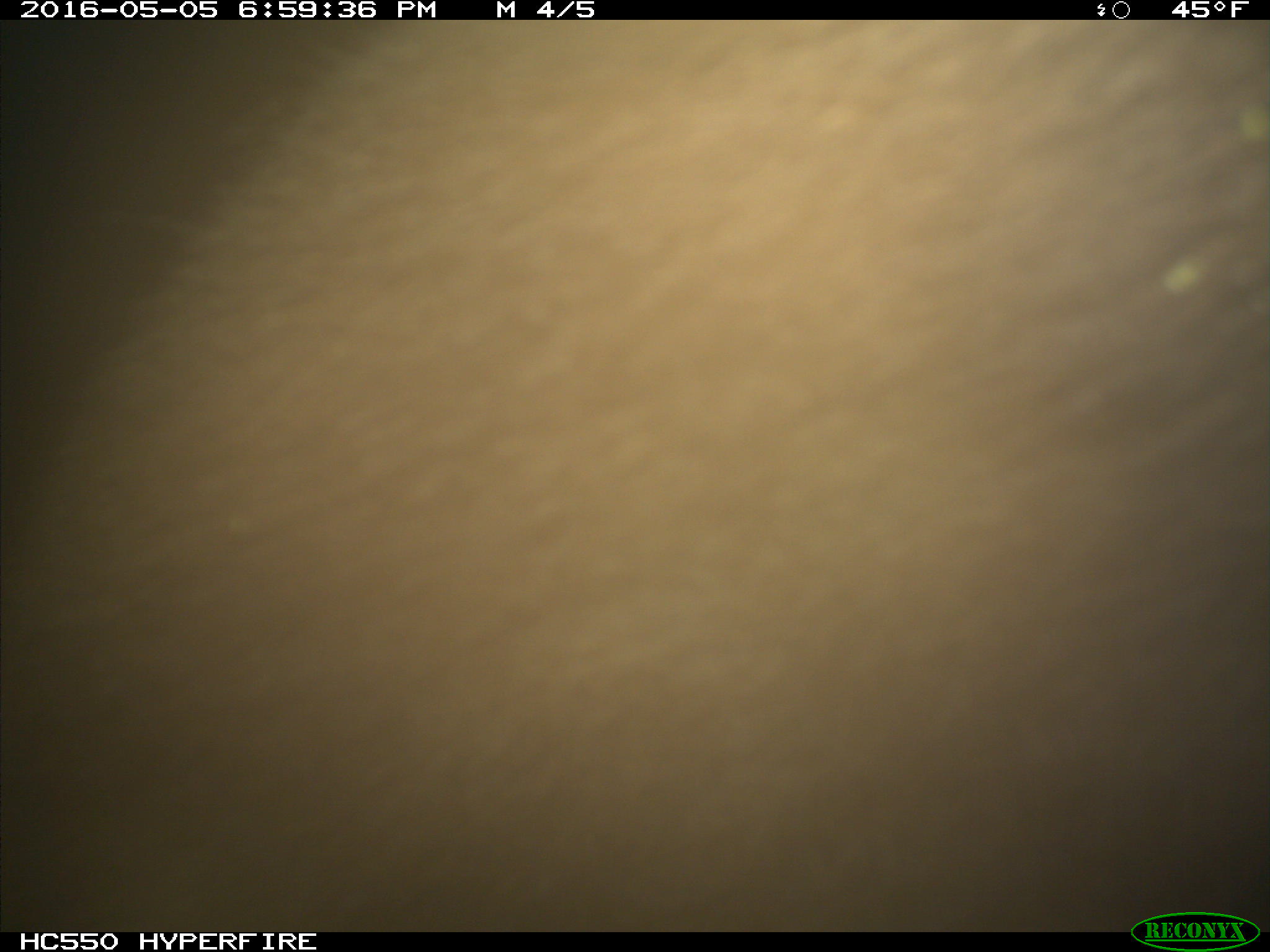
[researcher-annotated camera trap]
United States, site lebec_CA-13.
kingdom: Animalia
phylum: Chordata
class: Mammalia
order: Carnivora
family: Ursidae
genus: Ursus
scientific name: Ursus americanus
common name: american black bear